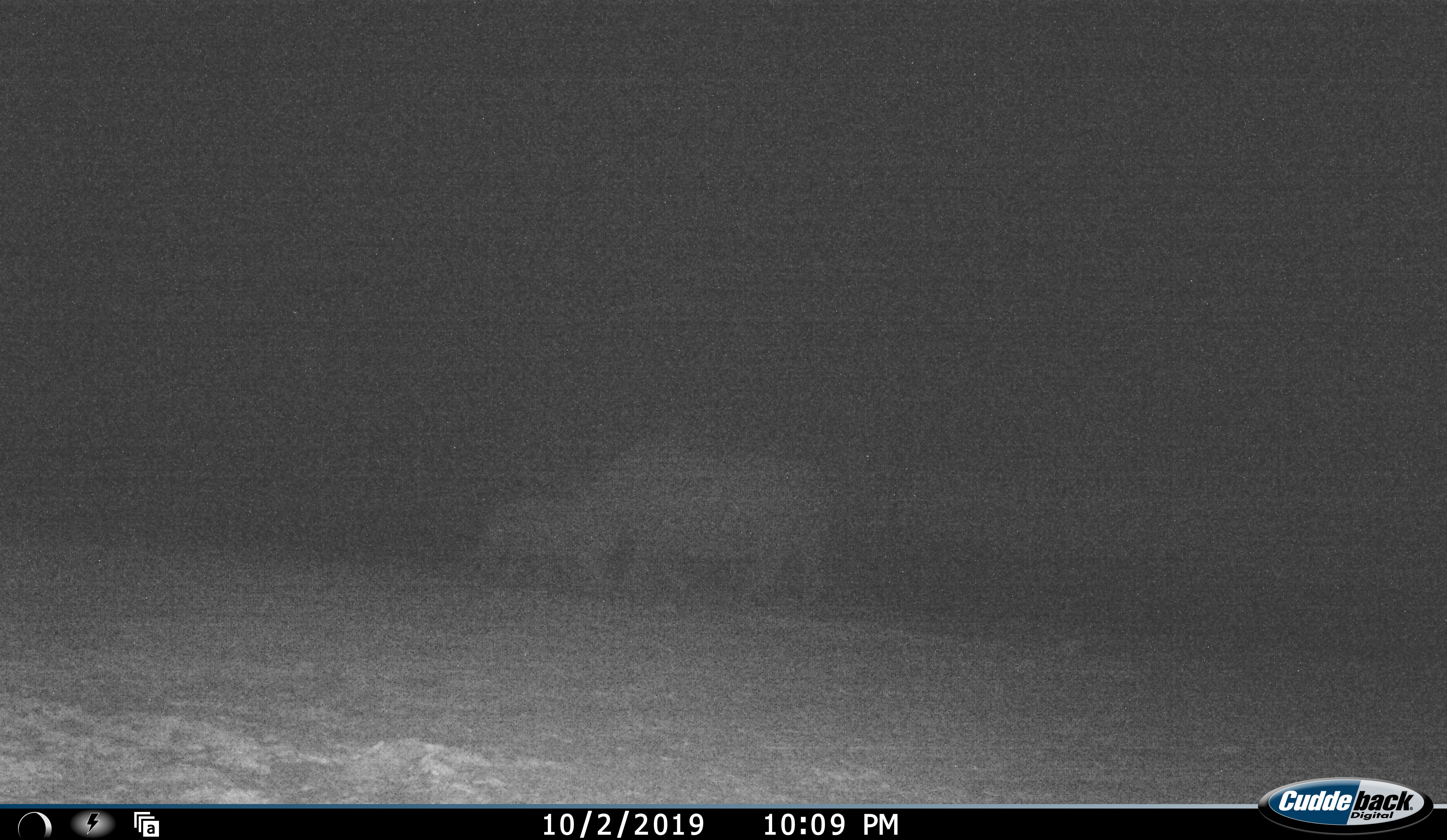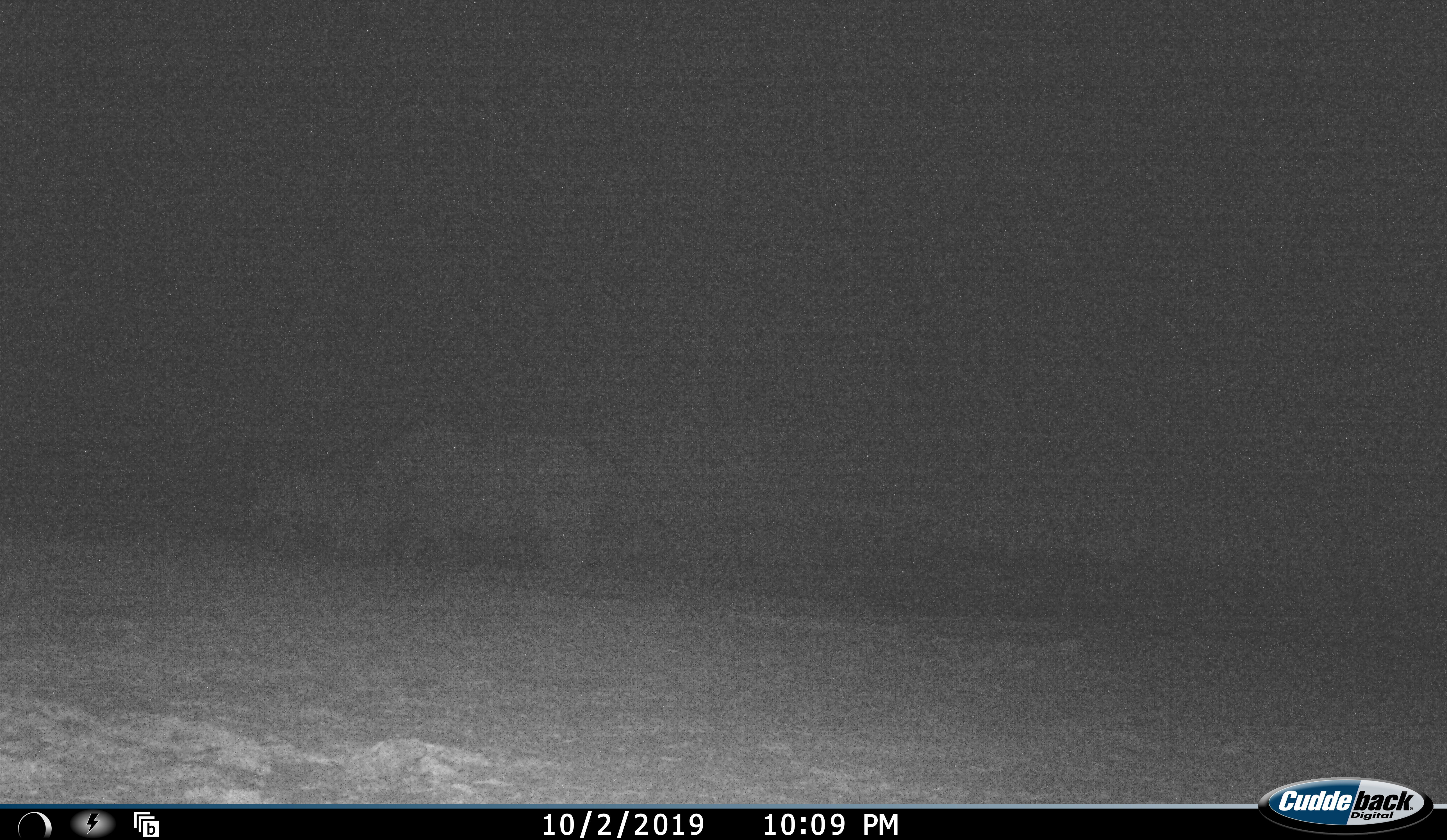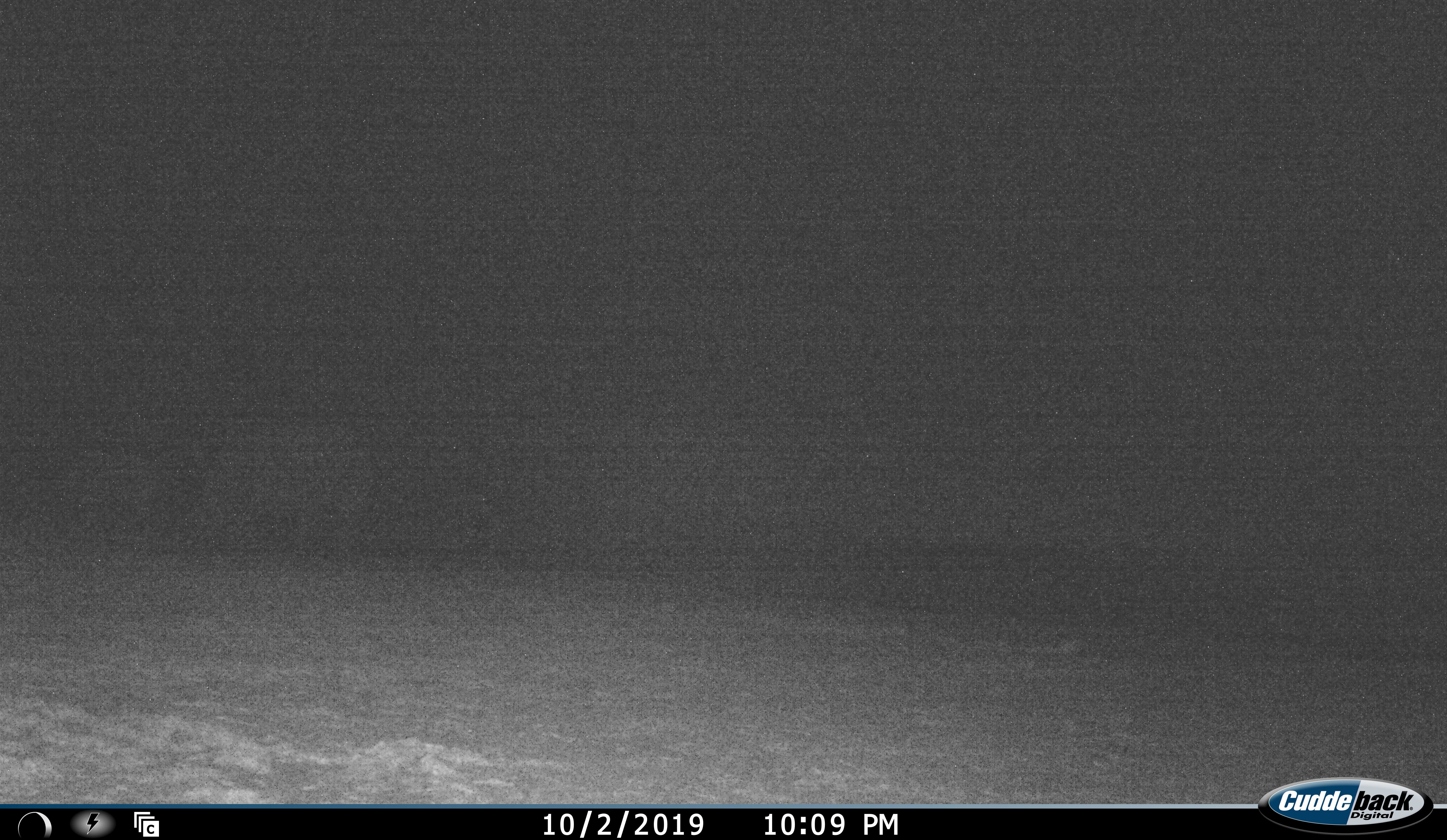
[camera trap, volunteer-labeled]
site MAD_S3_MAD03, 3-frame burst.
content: unidentified animal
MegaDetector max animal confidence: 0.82